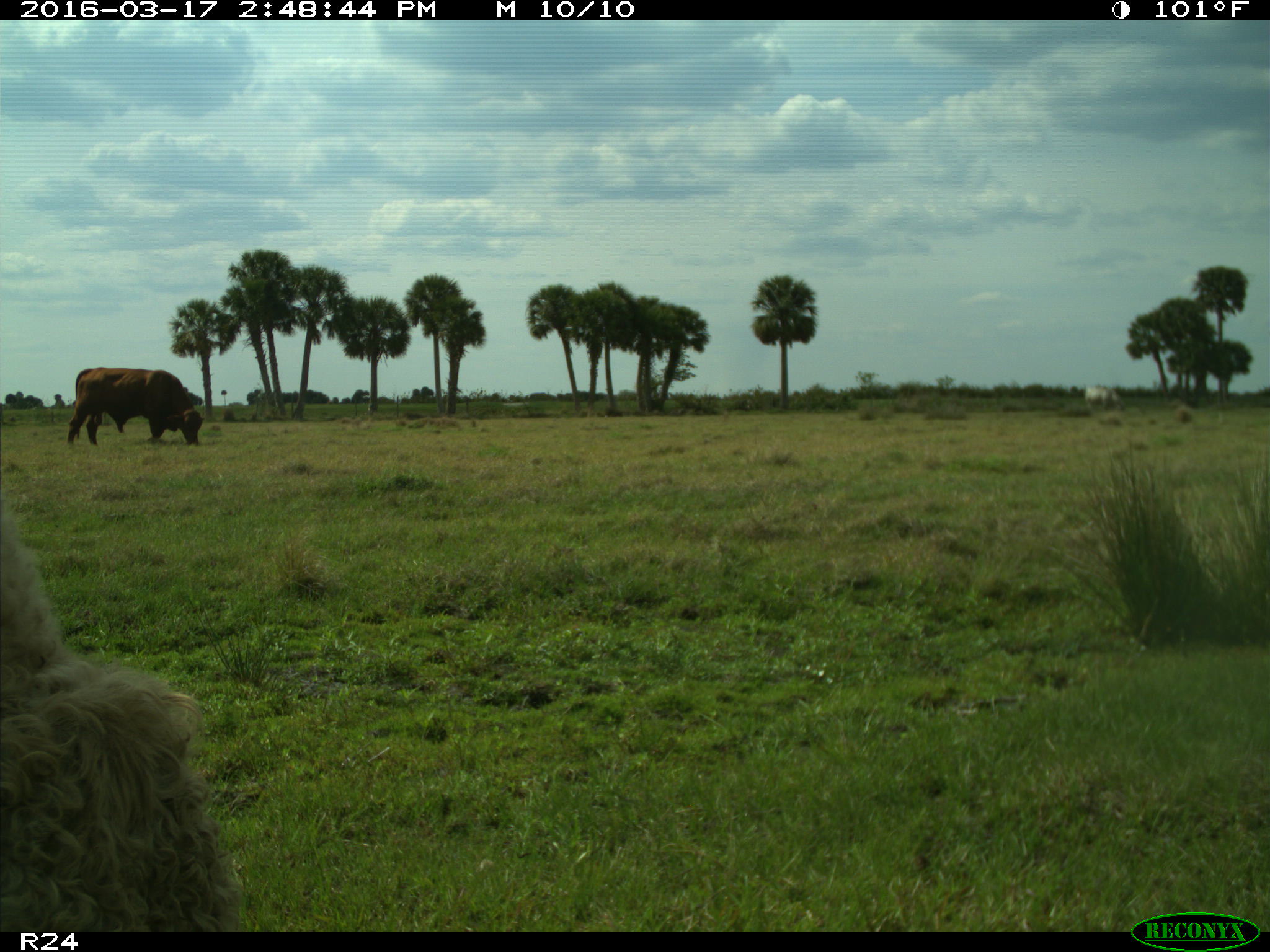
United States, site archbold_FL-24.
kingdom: Animalia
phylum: Chordata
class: Mammalia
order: Artiodactyla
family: Bovidae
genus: Bos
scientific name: Bos taurus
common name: domestic cow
Bos taurus (domestic cow).